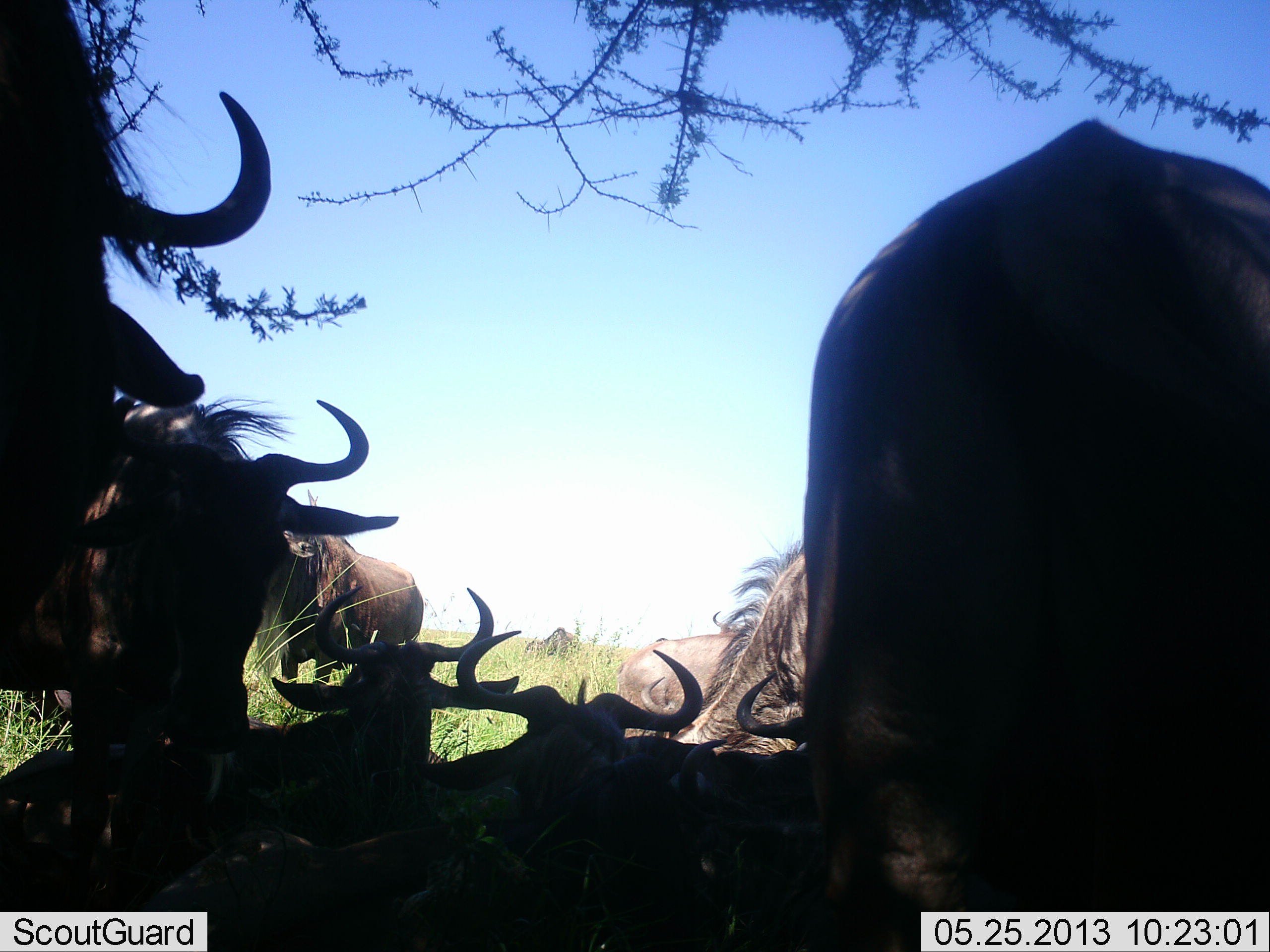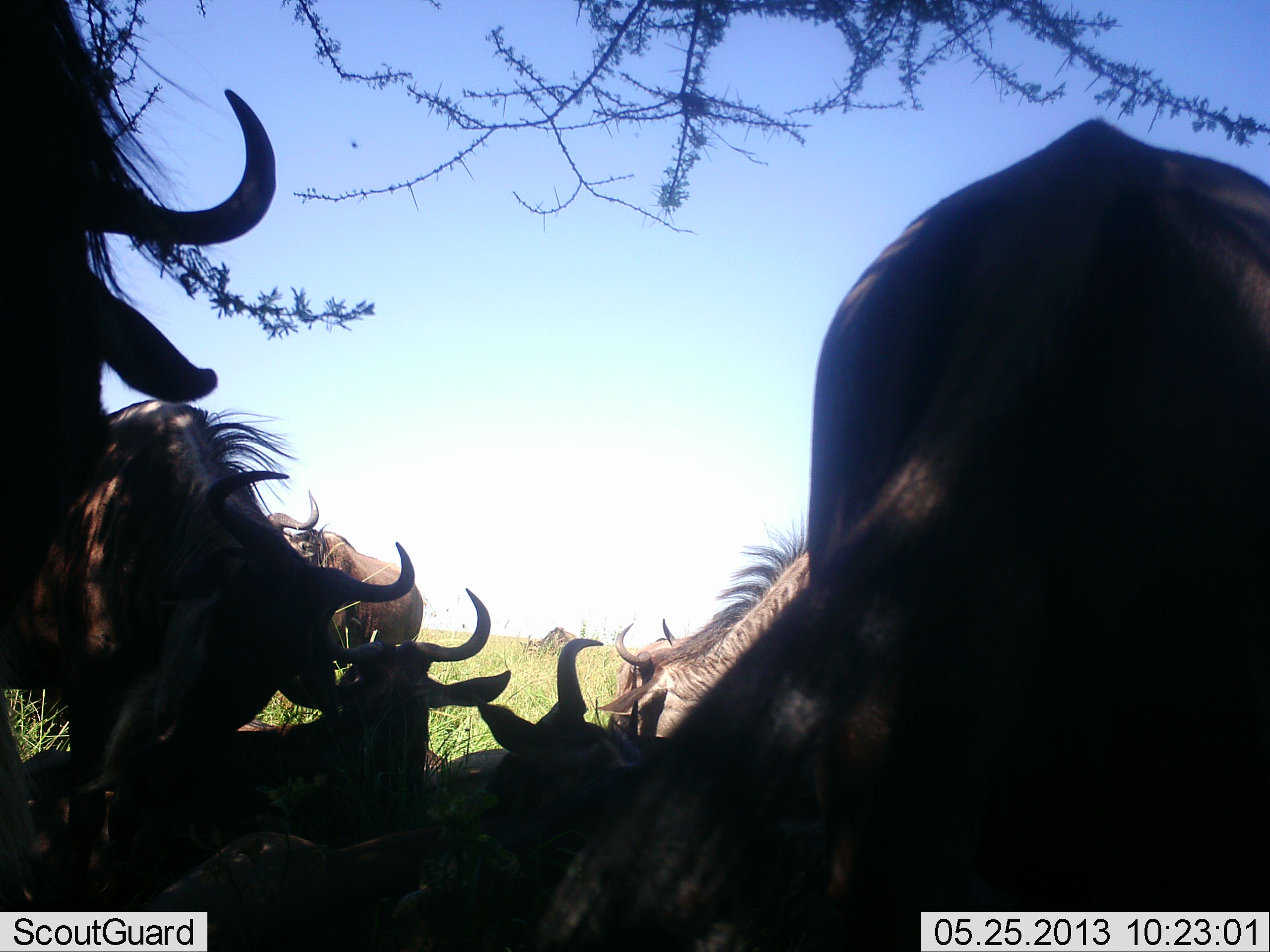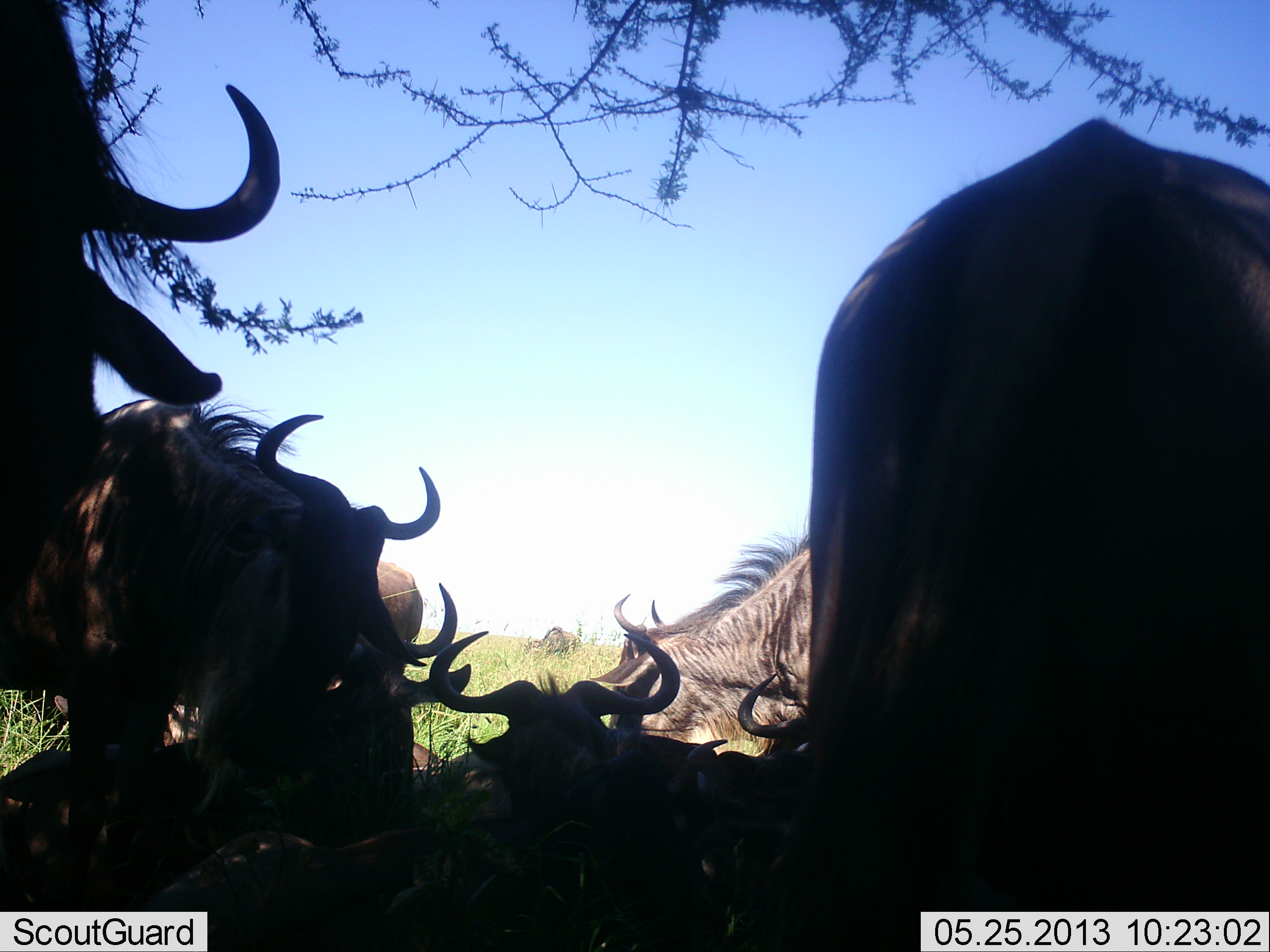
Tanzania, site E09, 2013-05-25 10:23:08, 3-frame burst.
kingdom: Animalia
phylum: Chordata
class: Mammalia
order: Artiodactyla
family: Bovidae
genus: Connochaetes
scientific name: Connochaetes taurinus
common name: blue wildebeest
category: wildebeest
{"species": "wildebeest (blue wildebeest) (Connochaetes taurinus)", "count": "8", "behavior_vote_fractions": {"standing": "50%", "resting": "70%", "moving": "0%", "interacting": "20%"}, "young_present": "10%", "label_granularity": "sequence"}